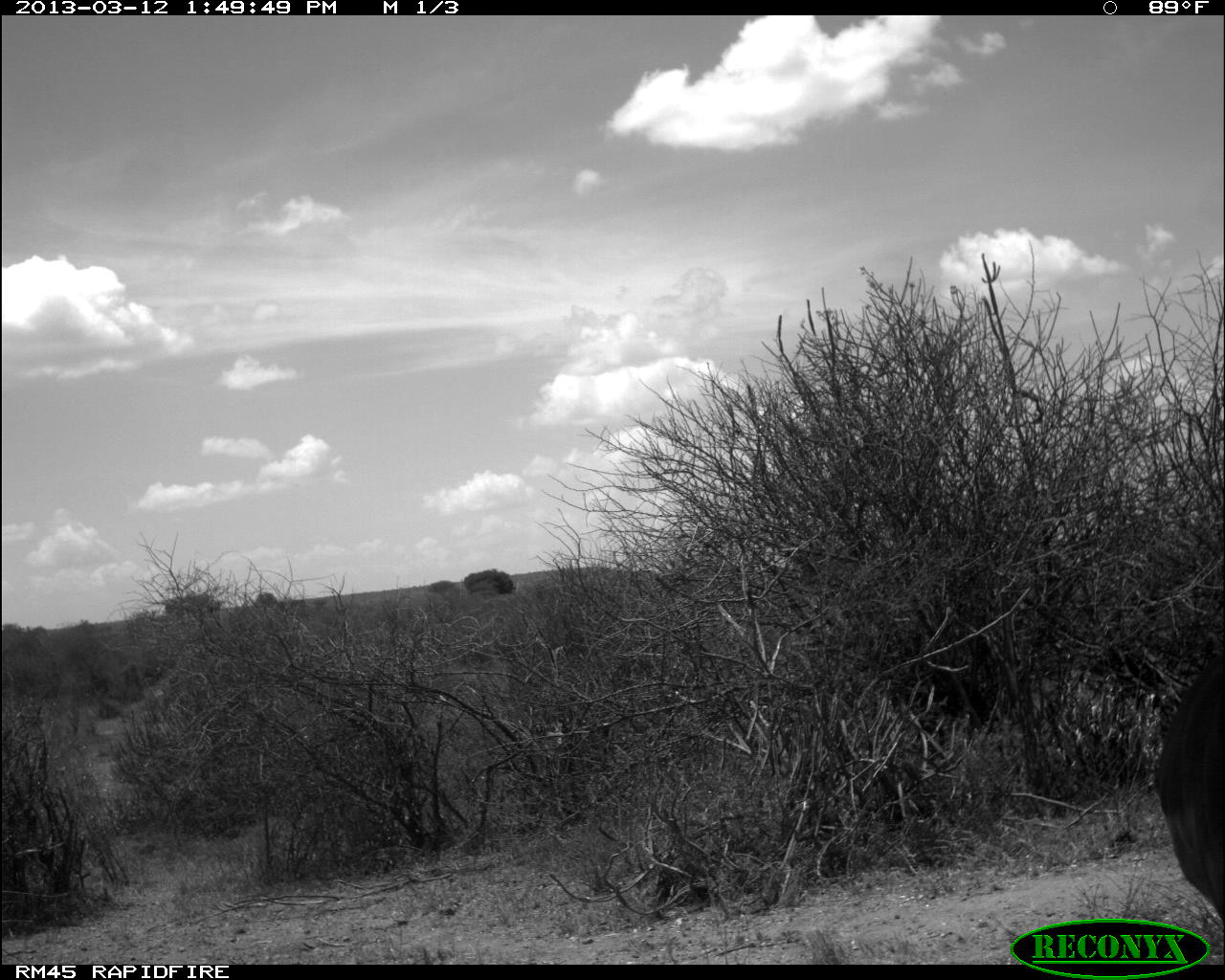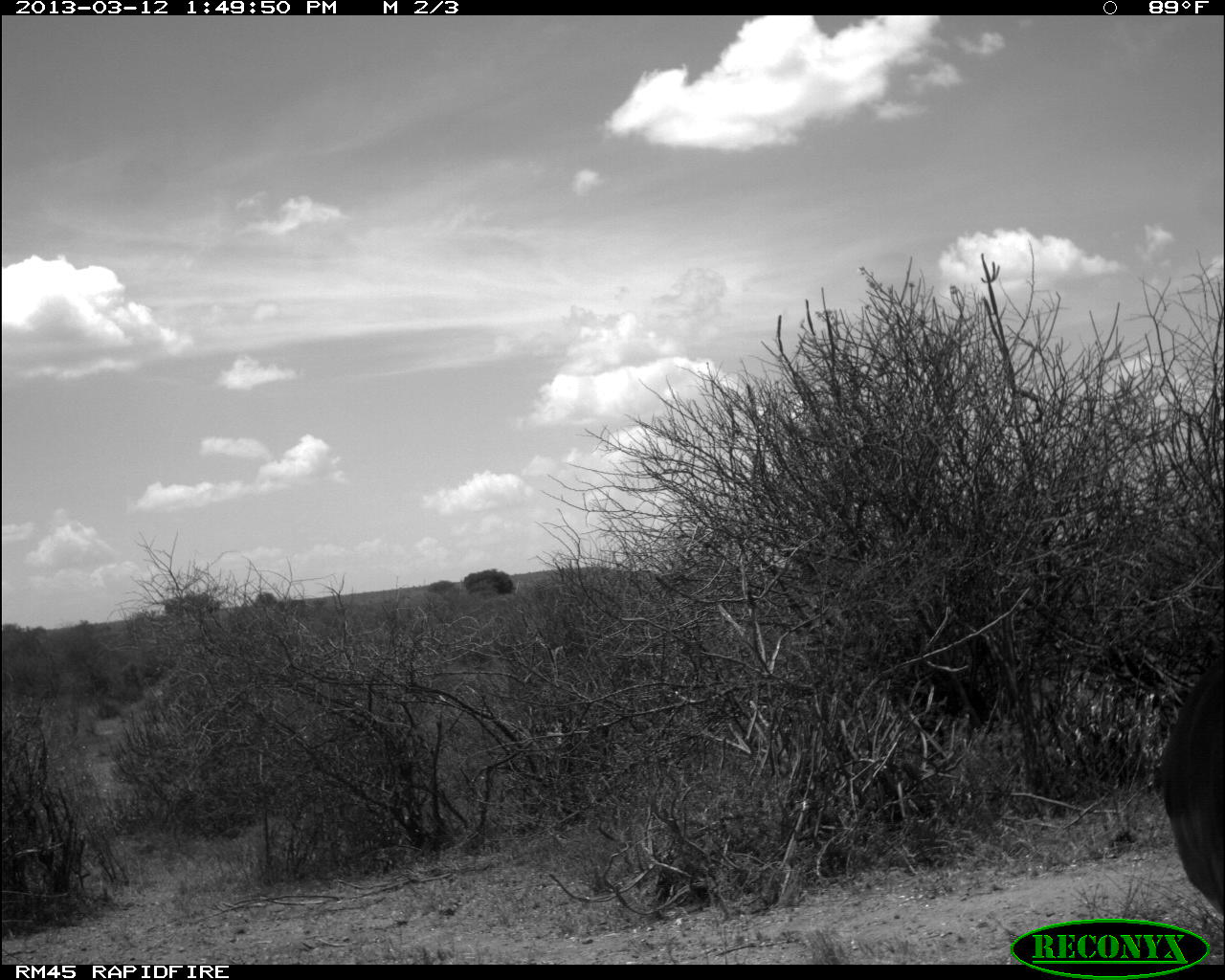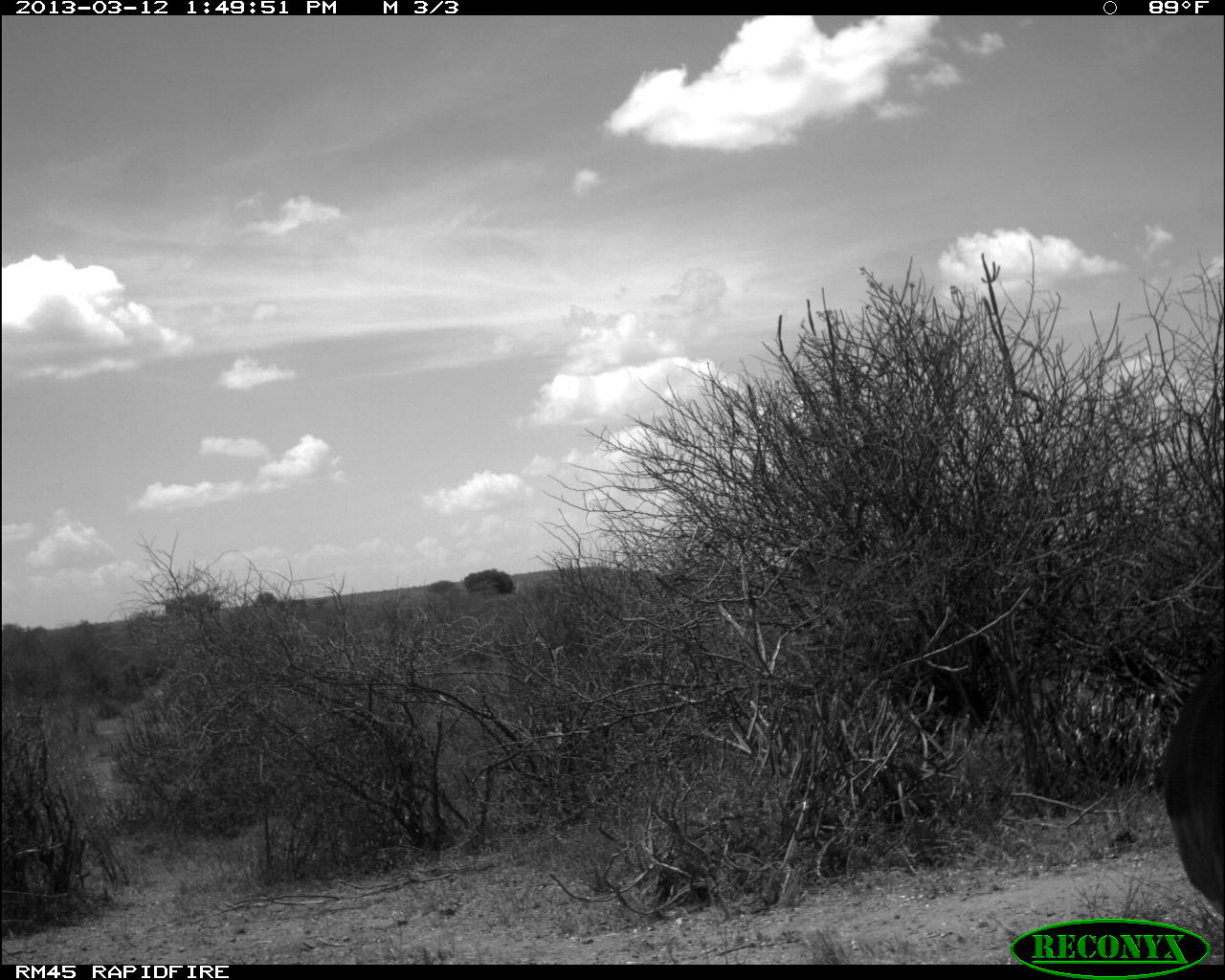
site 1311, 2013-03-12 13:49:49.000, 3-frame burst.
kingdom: Animalia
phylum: Chordata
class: Mammalia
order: Artiodactyla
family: Bovidae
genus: Aepyceros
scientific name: Aepyceros melampus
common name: impala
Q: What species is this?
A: Aepyceros melampus (impala).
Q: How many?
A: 1.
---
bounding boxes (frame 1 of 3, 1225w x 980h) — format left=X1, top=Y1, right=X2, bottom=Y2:
aepyceros melampus: left=1155, top=651, right=1225, bottom=927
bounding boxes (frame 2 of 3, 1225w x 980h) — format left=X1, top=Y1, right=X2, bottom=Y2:
aepyceros melampus: left=1155, top=651, right=1225, bottom=911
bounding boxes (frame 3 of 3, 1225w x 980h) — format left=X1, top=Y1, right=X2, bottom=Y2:
aepyceros melampus: left=1155, top=651, right=1225, bottom=911